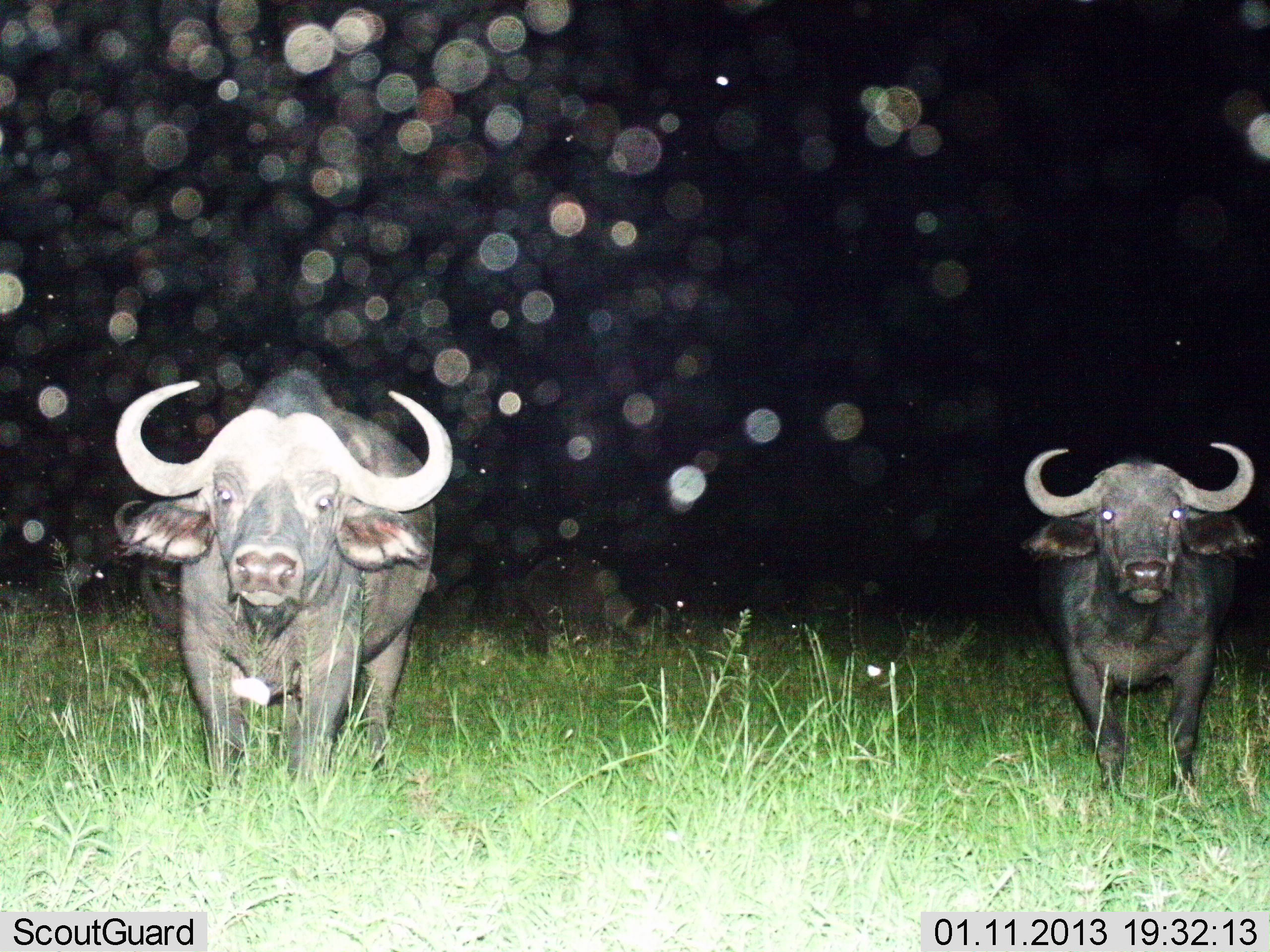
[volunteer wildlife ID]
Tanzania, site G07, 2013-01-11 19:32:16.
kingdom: Animalia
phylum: Chordata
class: Mammalia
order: Artiodactyla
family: Bovidae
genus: Syncerus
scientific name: Syncerus caffer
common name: cape buffalo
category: buffalo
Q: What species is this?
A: Buffalo (cape buffalo) (Syncerus caffer).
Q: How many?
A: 2.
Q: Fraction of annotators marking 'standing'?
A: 80%.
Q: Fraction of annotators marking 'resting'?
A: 0%.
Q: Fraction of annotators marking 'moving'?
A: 20%.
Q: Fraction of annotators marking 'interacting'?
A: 0%.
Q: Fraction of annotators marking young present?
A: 0%.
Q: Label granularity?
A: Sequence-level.